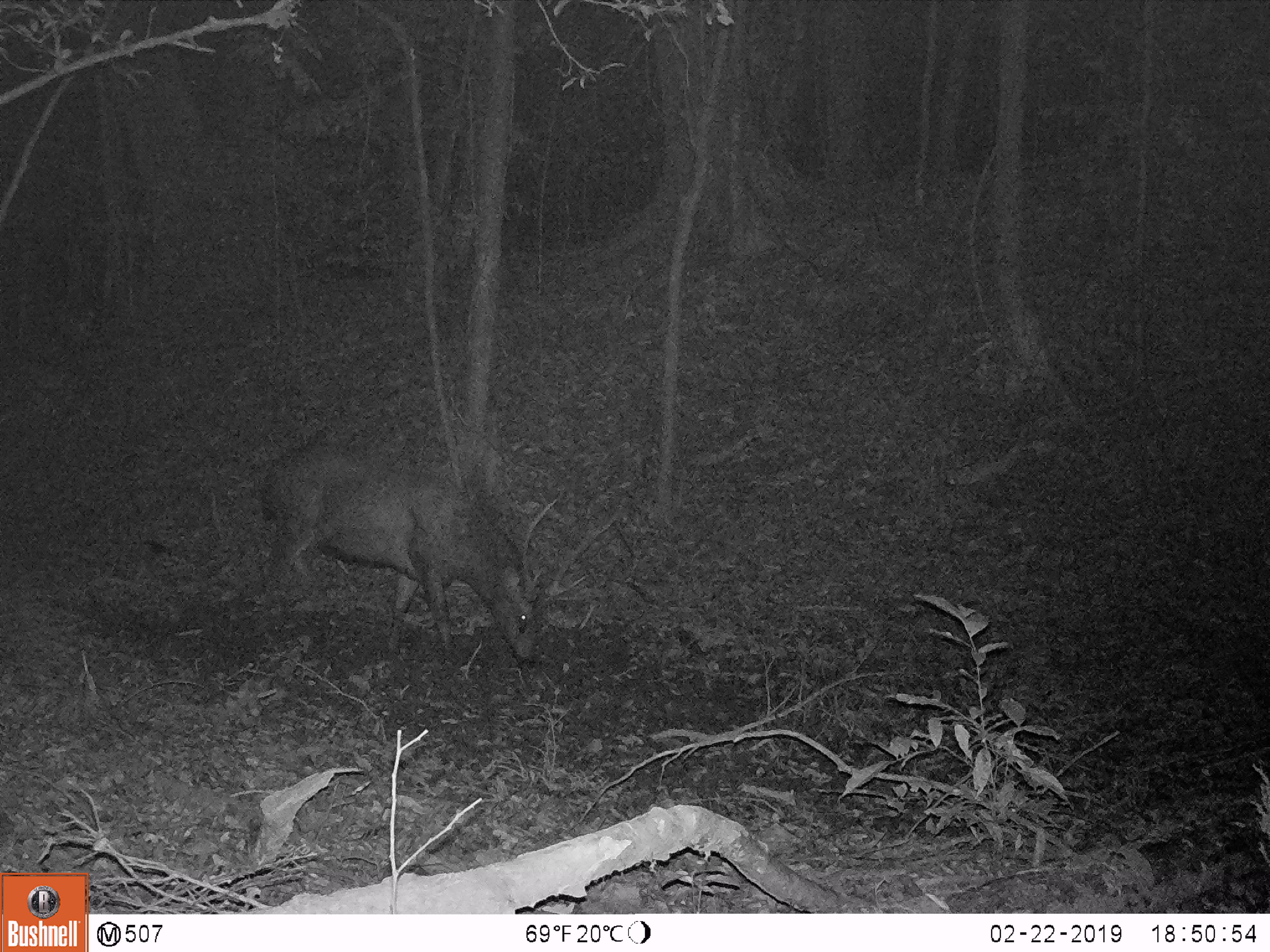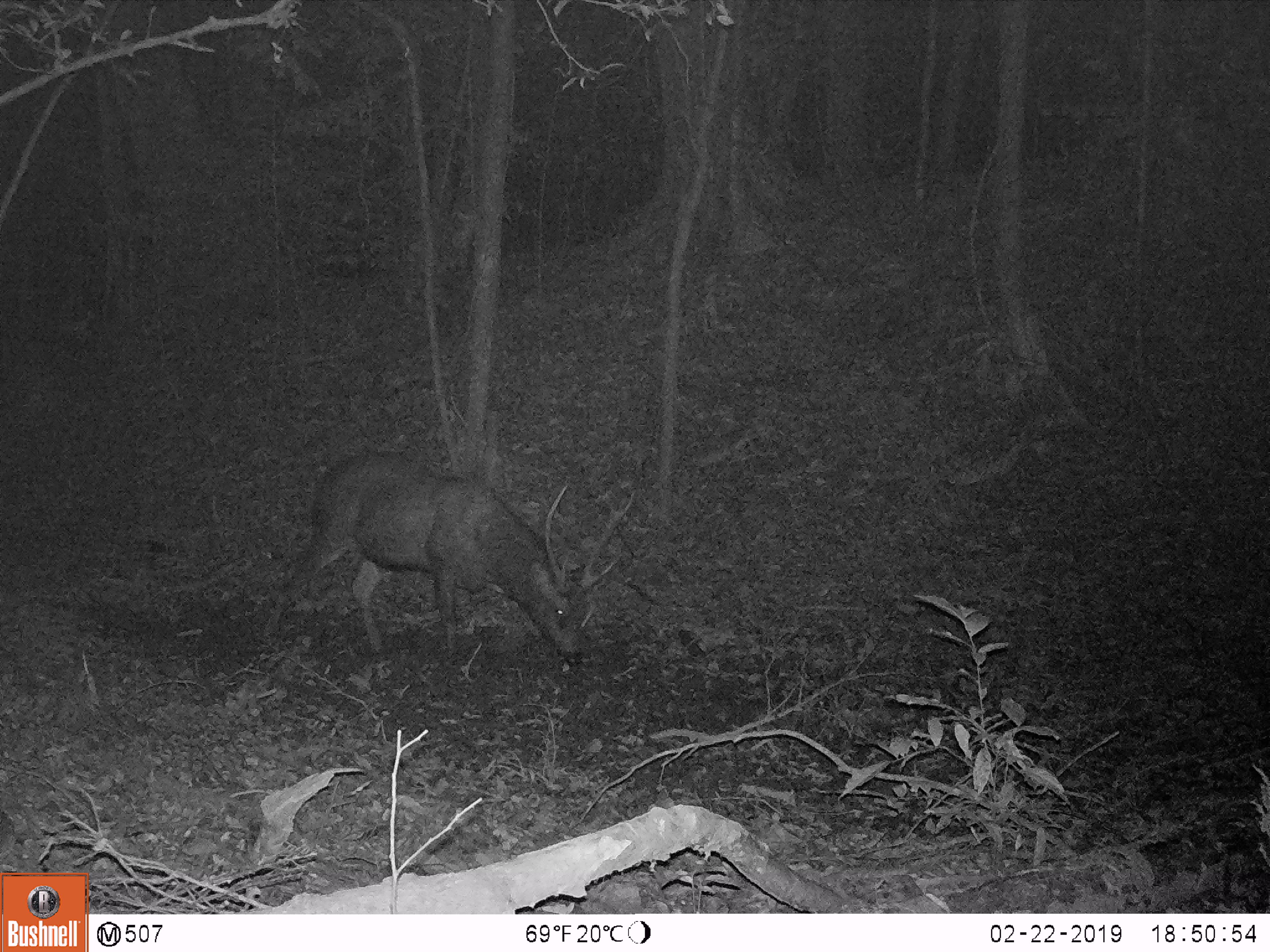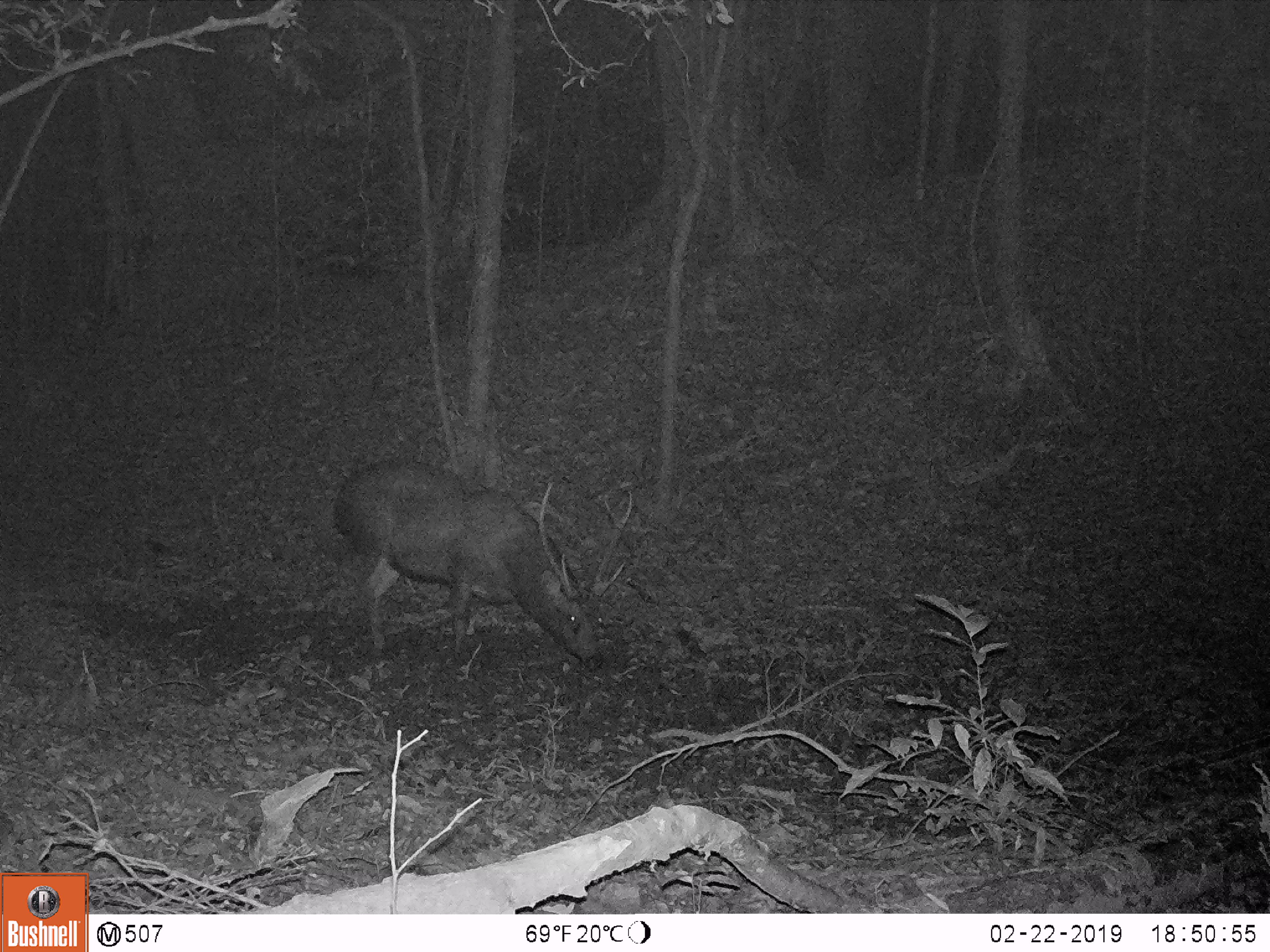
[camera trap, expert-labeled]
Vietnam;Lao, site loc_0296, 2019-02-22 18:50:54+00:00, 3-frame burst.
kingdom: Animalia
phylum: Chordata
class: Mammalia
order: Artiodactyla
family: Cervidae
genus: Rusa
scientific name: Rusa unicolor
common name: sambar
Sambar (Rusa unicolor). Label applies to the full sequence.